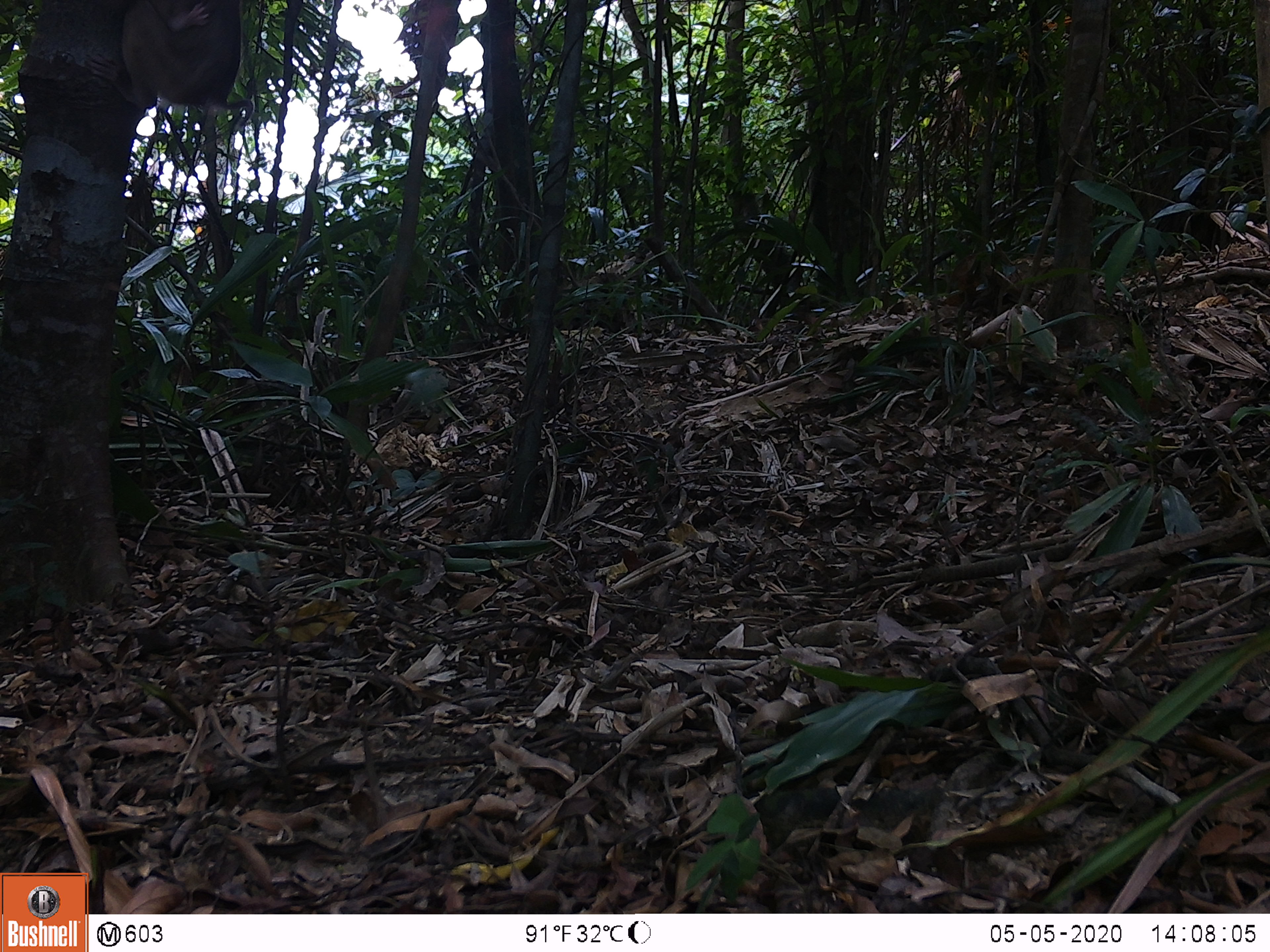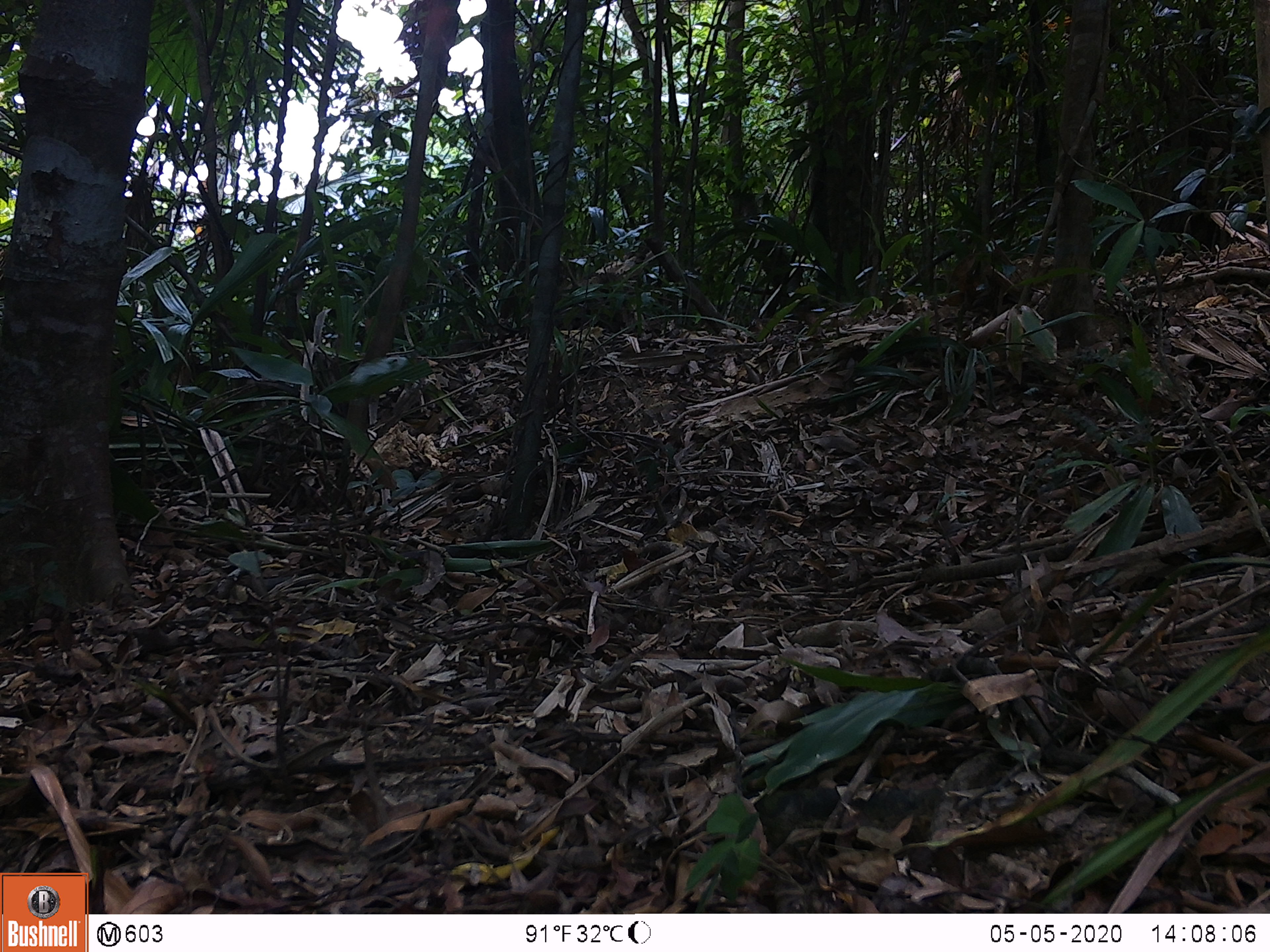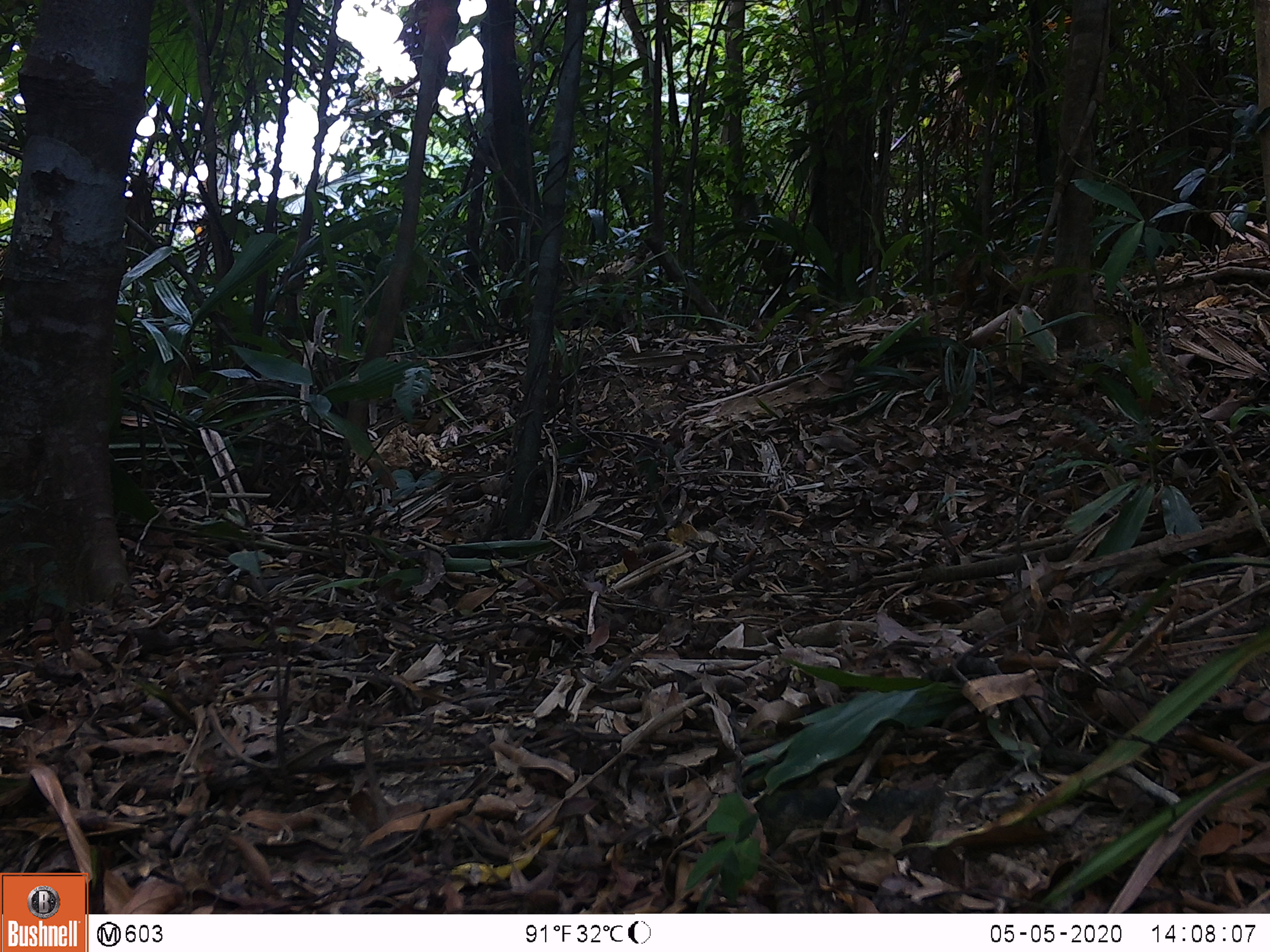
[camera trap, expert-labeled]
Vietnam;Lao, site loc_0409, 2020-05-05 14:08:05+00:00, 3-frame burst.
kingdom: Animalia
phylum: Chordata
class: Mammalia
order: Primates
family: Cercopithecidae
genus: Macaca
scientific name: Macaca nemestrina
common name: pig-tailed macaque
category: pig tailed macaque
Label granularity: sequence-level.